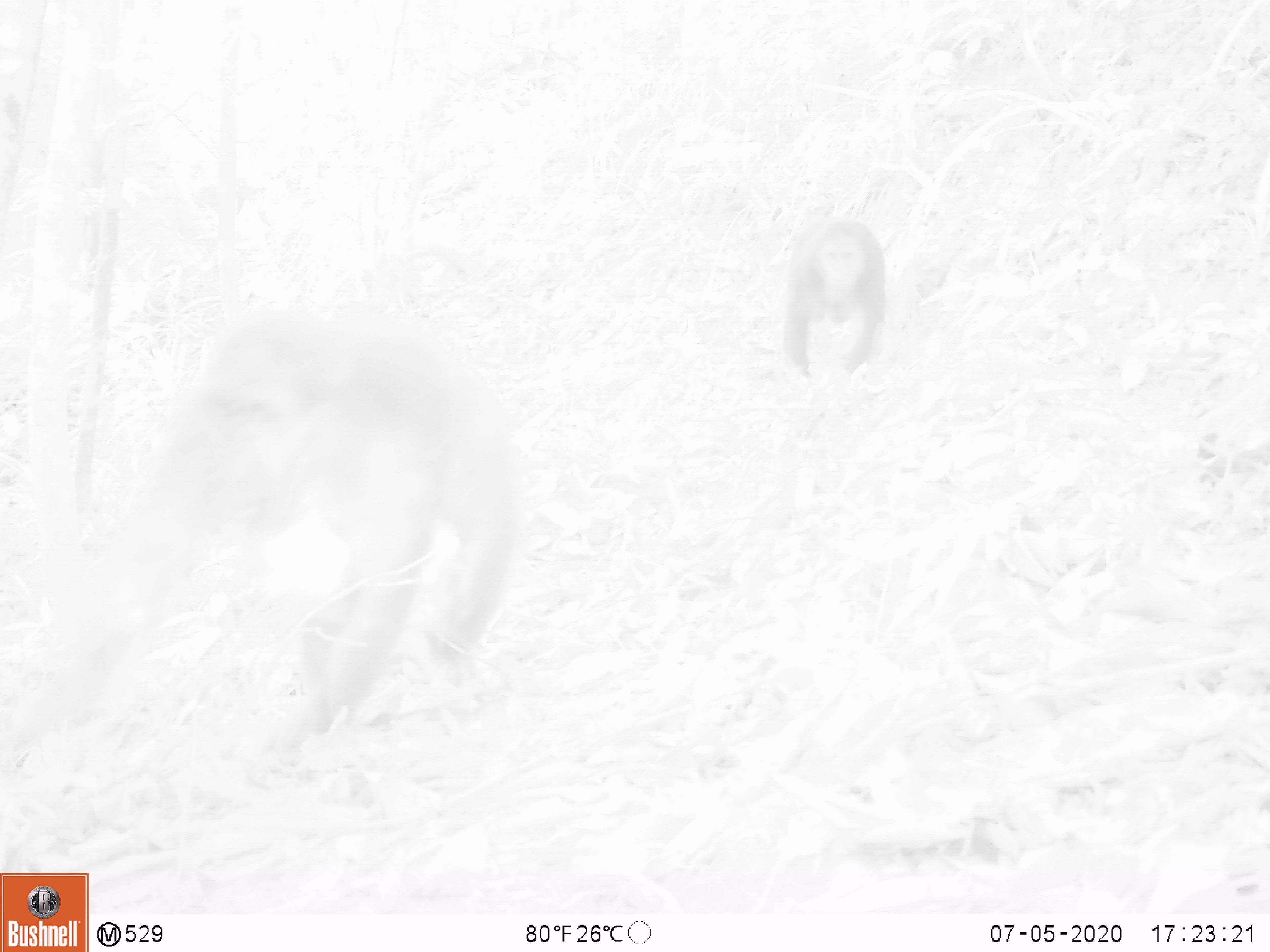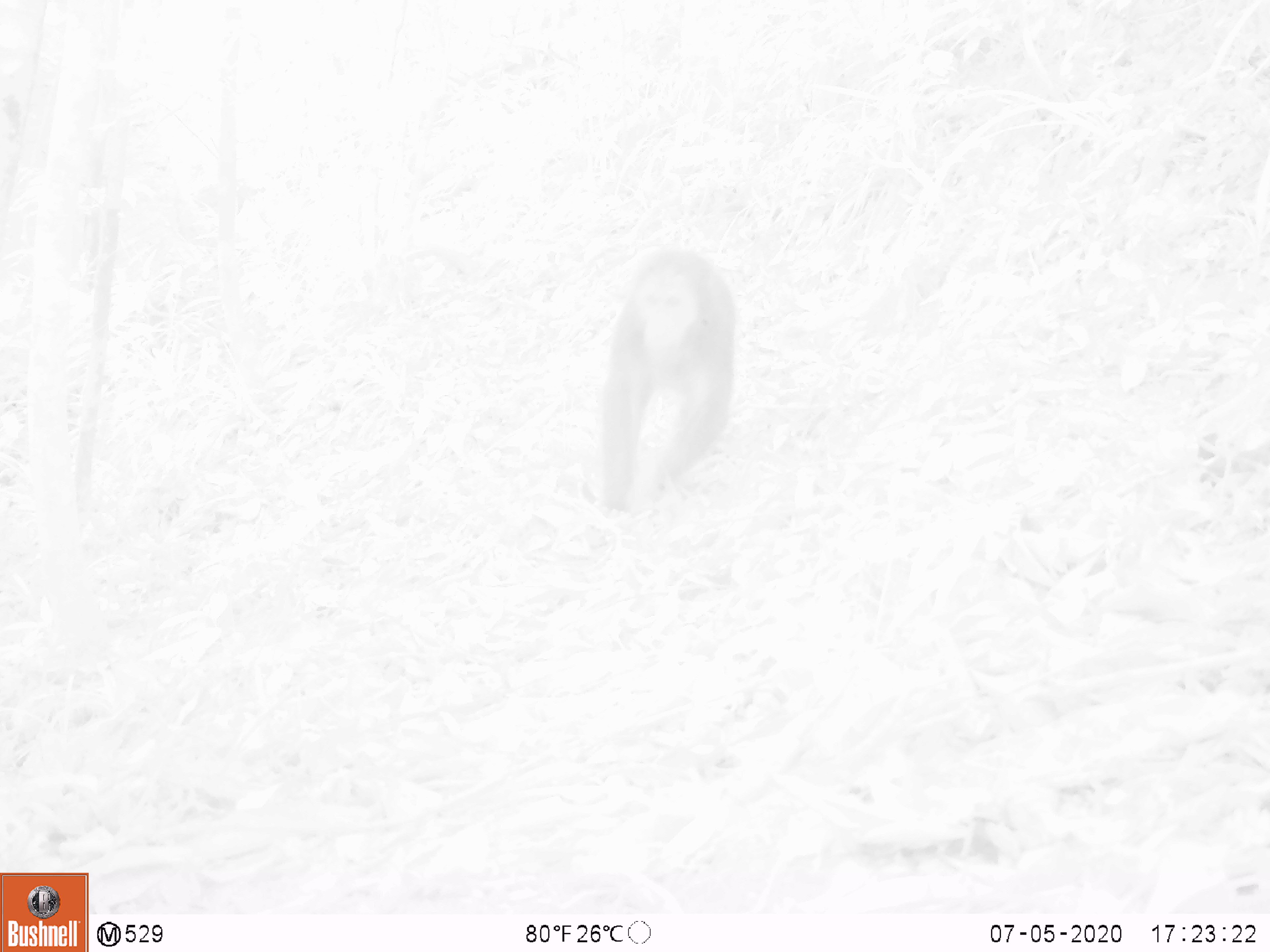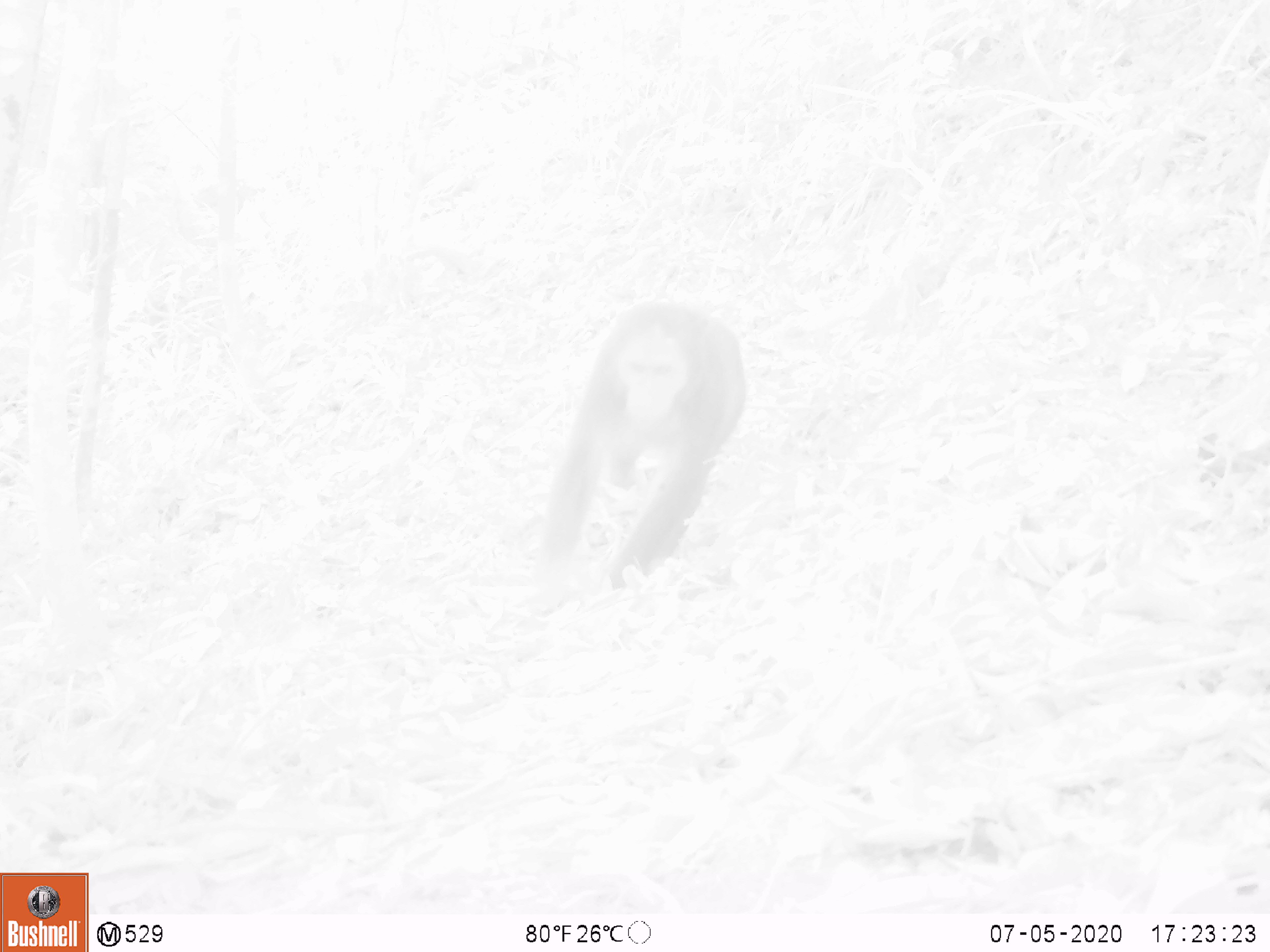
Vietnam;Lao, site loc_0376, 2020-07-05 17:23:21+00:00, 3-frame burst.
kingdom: Animalia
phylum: Chordata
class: Mammalia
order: Primates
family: Cercopithecidae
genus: Macaca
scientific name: Macaca arctoides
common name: stump-tailed macaque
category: stump tailed macaque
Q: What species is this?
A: Stump tailed macaque (stump-tailed macaque) (Macaca arctoides).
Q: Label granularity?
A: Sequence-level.